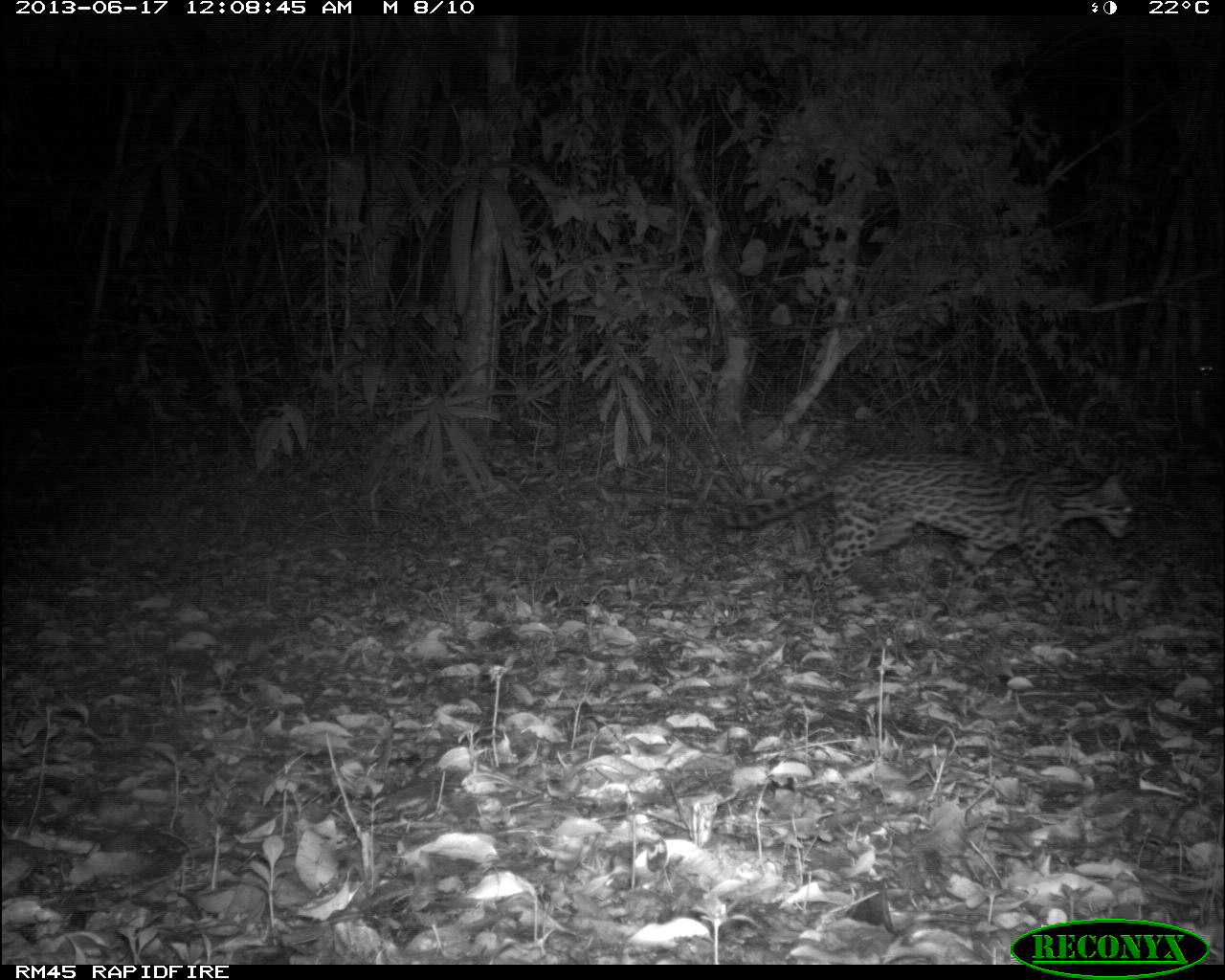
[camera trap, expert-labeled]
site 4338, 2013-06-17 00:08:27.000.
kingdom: Animalia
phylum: Chordata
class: Mammalia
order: Carnivora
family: Felidae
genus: Leopardus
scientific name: Leopardus pardalis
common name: ocelot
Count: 1.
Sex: female.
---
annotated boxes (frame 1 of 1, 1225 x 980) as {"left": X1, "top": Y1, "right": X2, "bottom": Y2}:
leopardus pardalis: {"left": 712, "top": 450, "right": 1135, "bottom": 624}